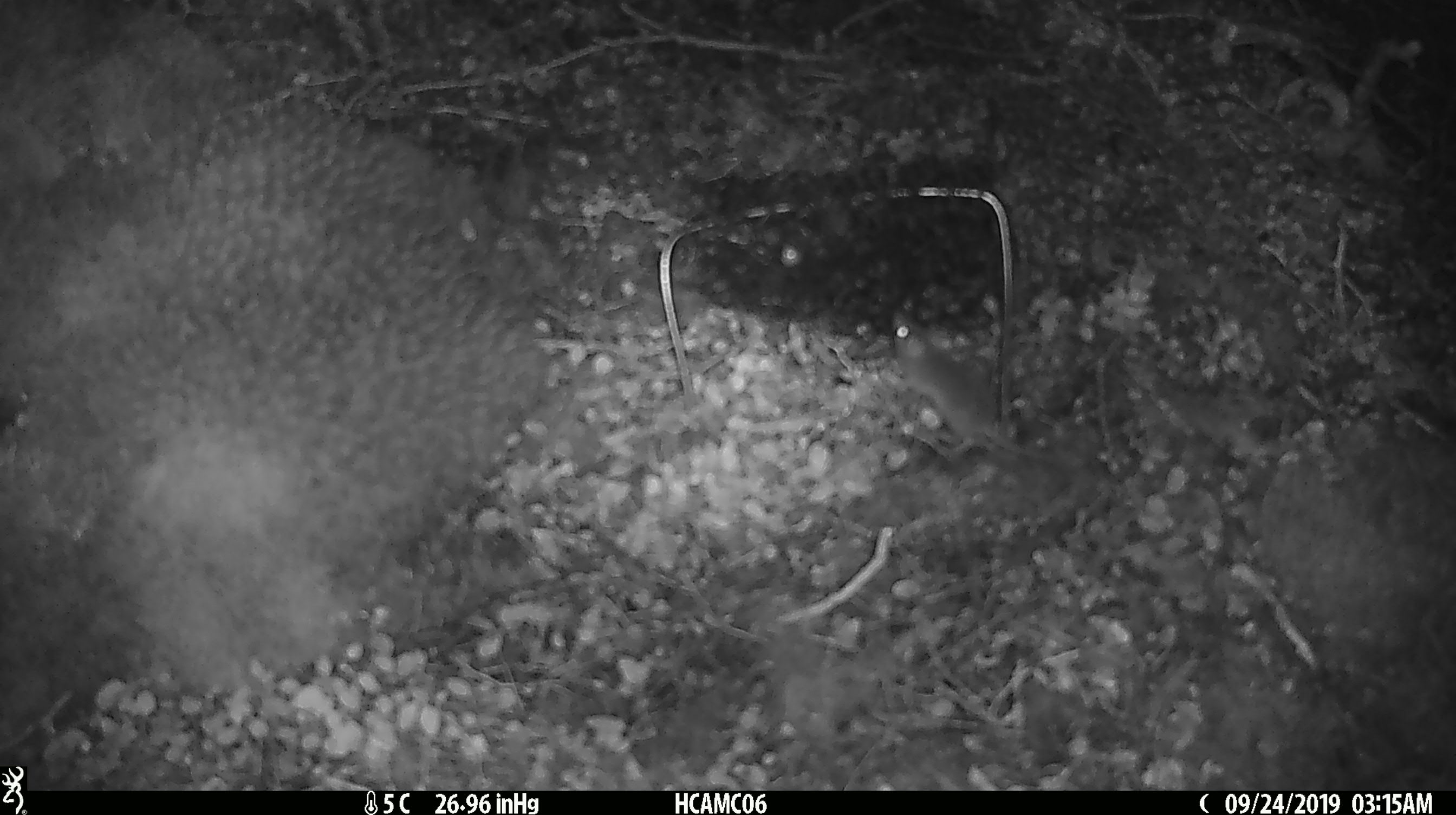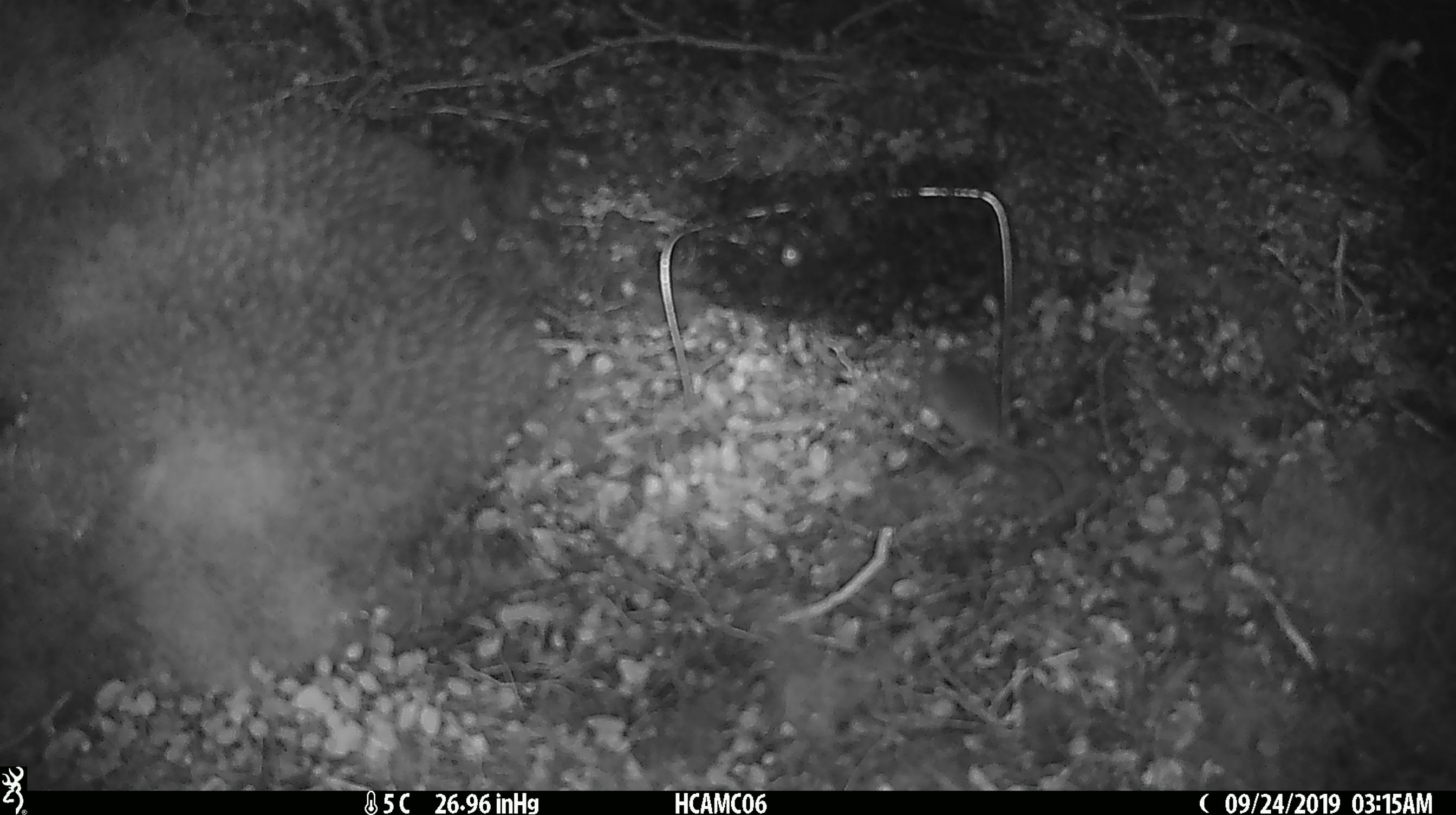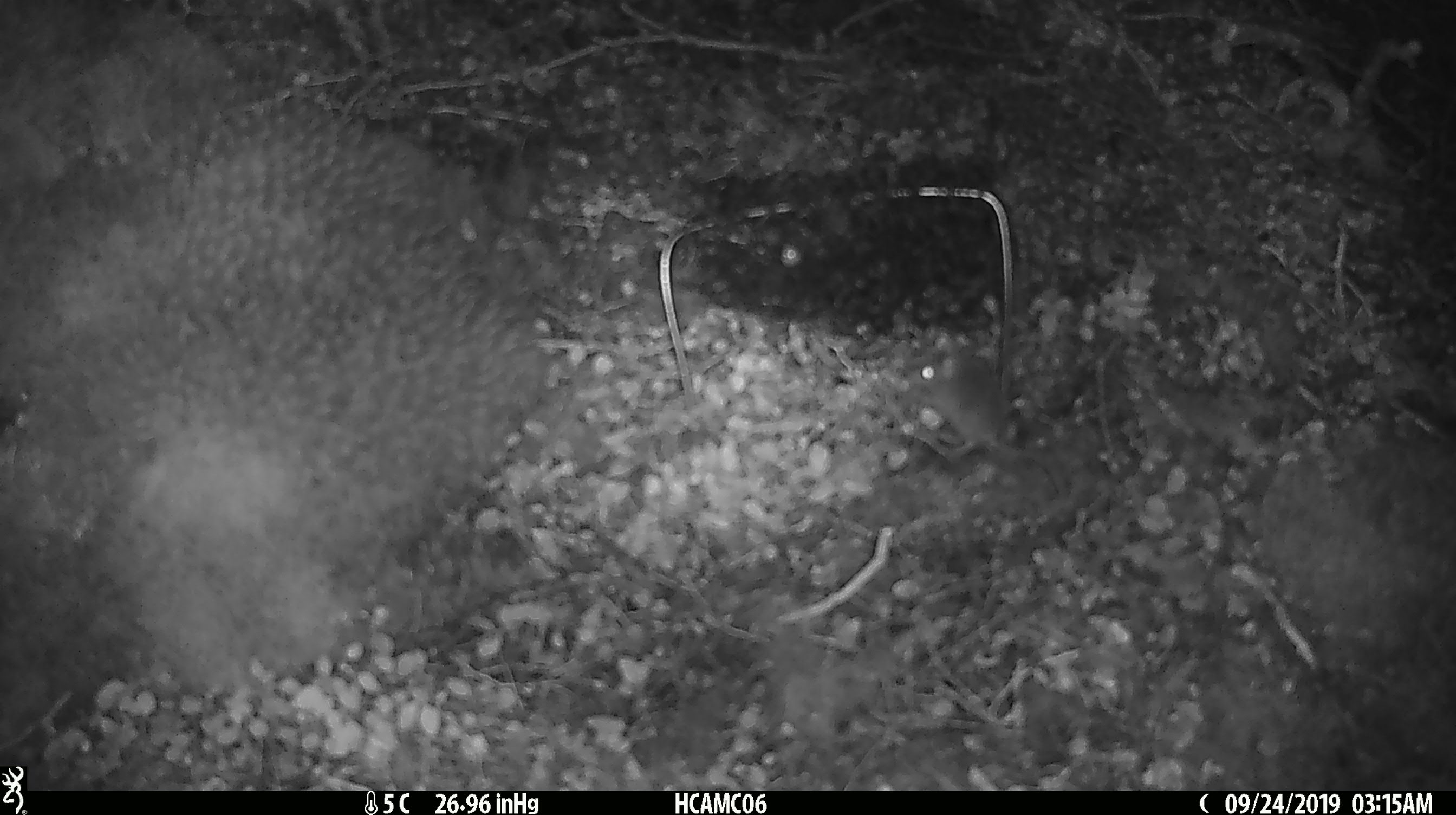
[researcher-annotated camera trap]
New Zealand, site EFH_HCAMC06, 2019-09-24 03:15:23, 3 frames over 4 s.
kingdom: Animalia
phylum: Chordata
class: Mammalia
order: Rodentia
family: Muridae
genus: Mus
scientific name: Mus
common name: mouse